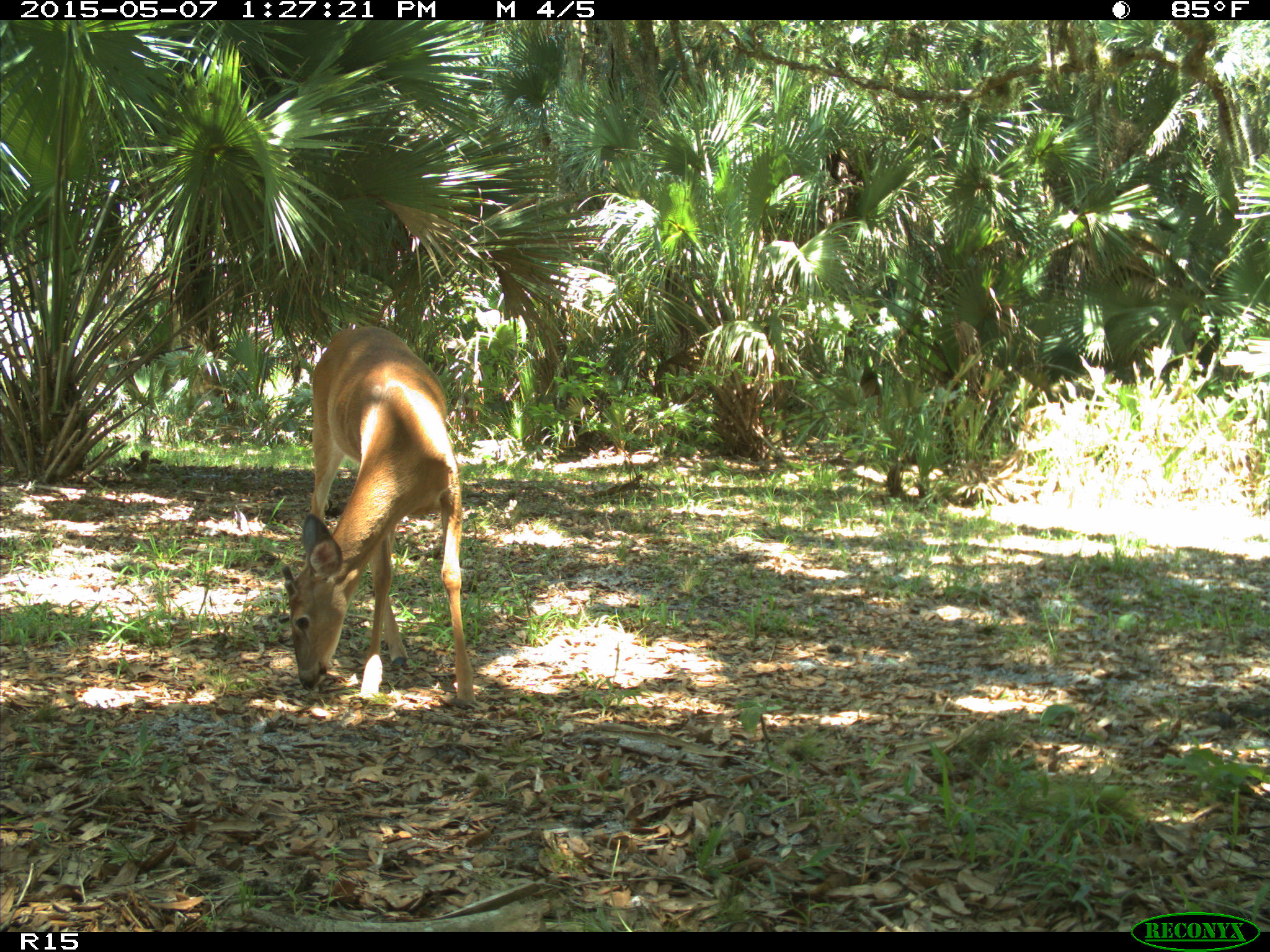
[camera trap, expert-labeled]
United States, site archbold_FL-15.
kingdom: Animalia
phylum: Chordata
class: Mammalia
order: Artiodactyla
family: Cervidae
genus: Odocoileus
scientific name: Odocoileus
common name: deer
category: unidentified deer